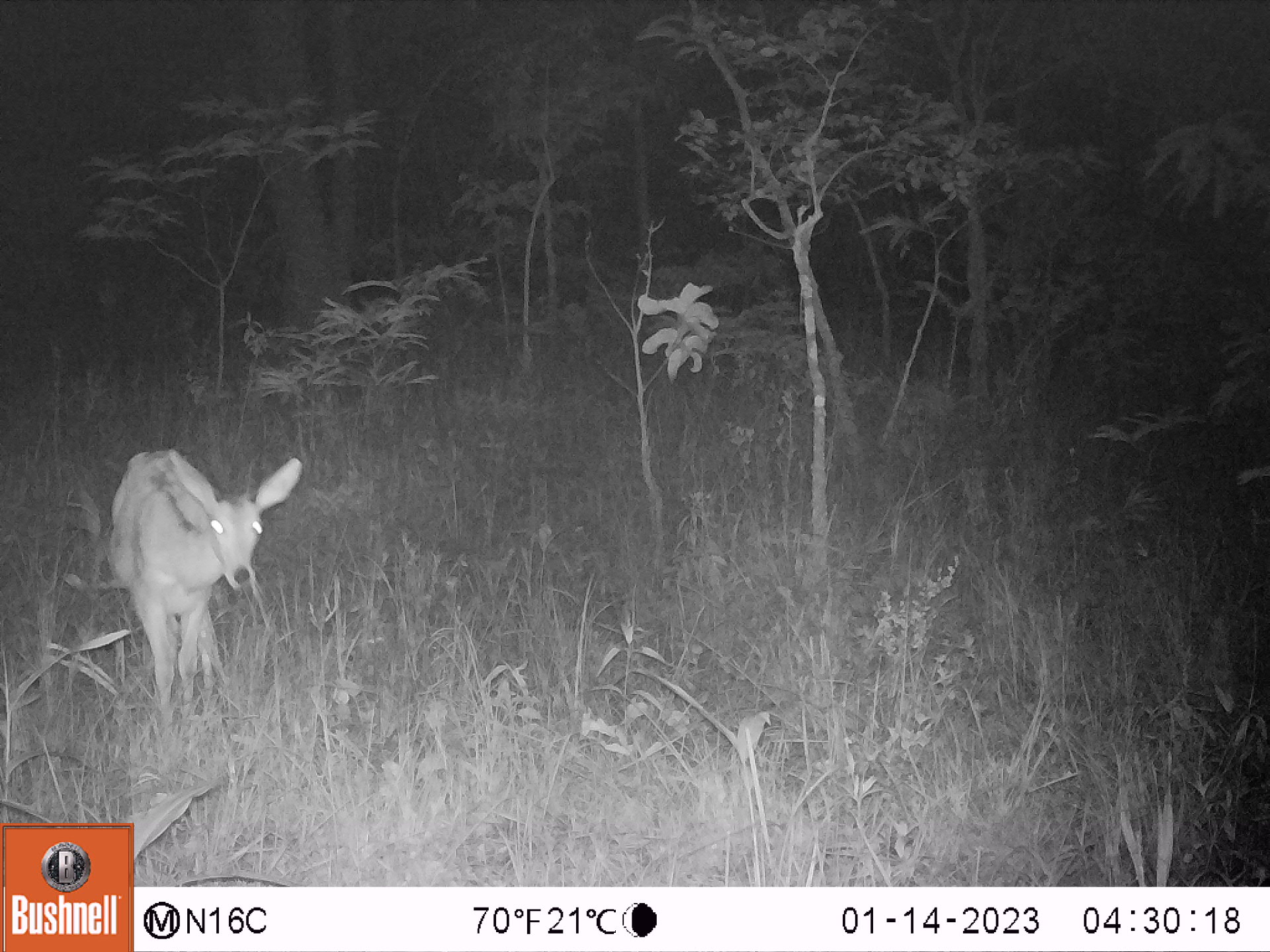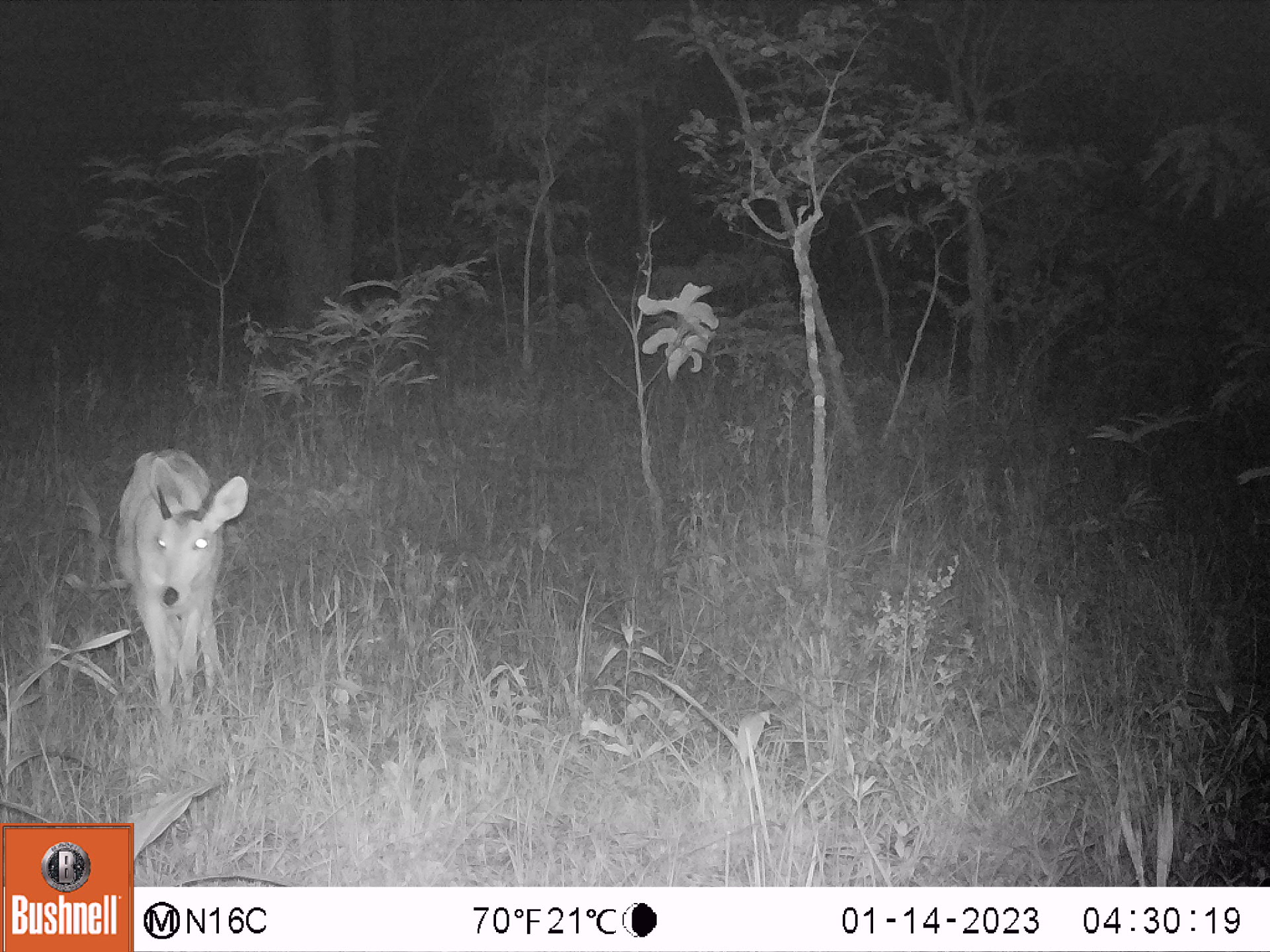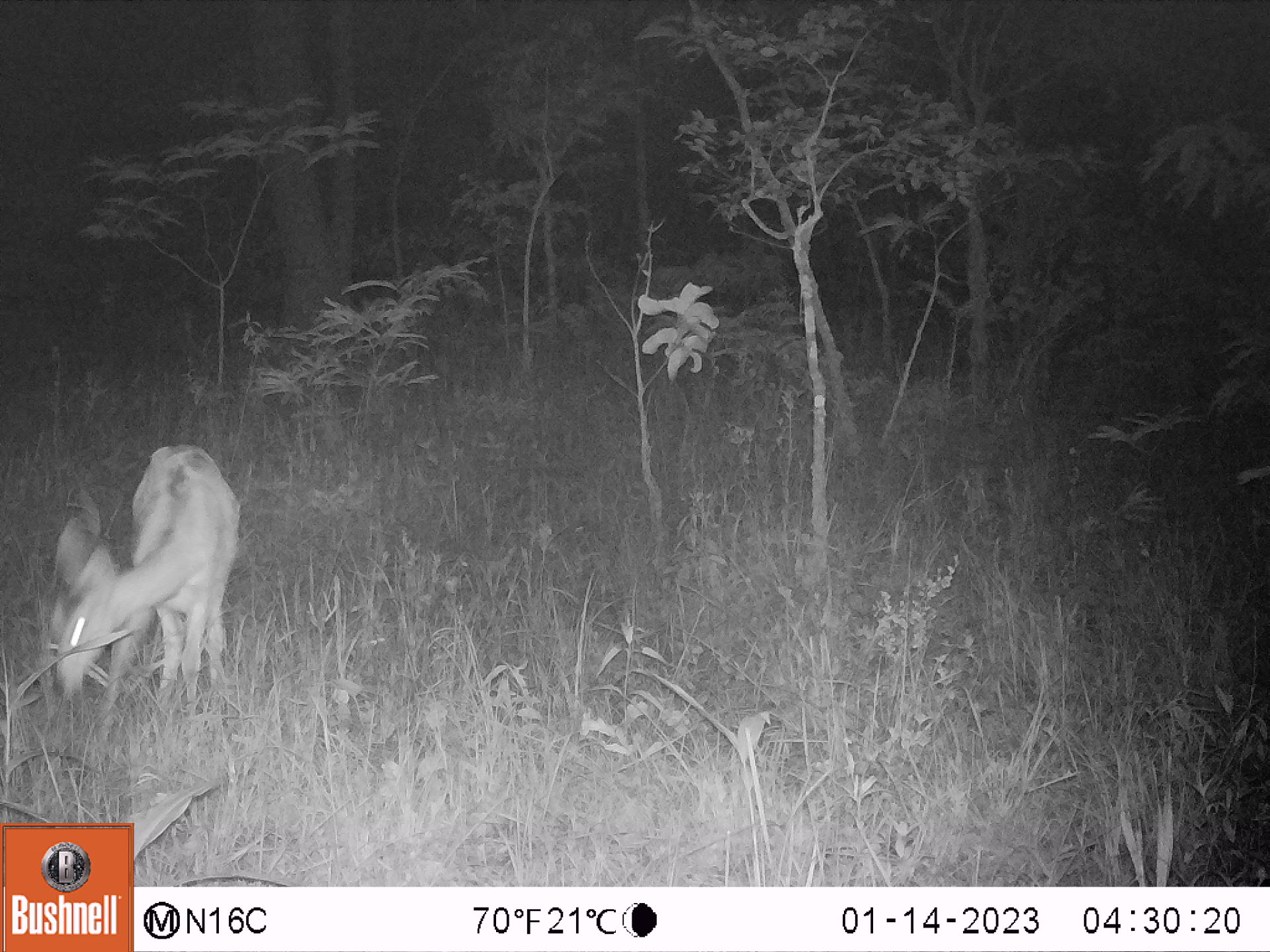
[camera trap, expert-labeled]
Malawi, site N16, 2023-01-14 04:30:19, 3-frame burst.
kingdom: Animalia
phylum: Chordata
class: Mammalia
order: Artiodactyla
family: Bovidae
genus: Redunca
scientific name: Redunca arundinum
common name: southern reedbuck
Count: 1.